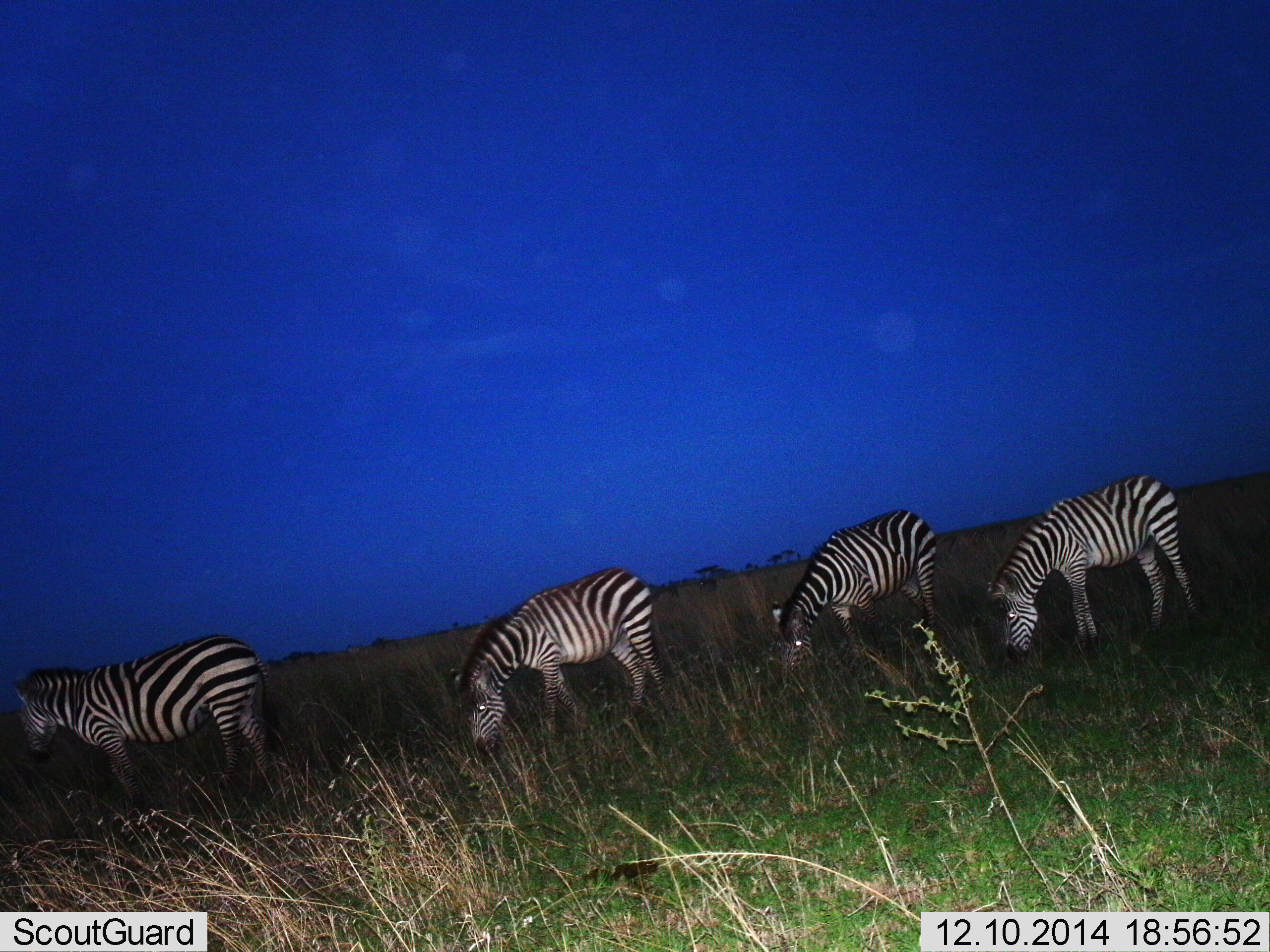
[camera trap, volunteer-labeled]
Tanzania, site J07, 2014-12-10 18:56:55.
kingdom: Animalia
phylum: Chordata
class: Mammalia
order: Perissodactyla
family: Equidae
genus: Equus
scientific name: Equus quagga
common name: plains zebra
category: zebra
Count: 4.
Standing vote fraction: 50%.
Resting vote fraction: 0%.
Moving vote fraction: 0%.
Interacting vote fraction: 0%.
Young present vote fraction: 0%.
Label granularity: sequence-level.